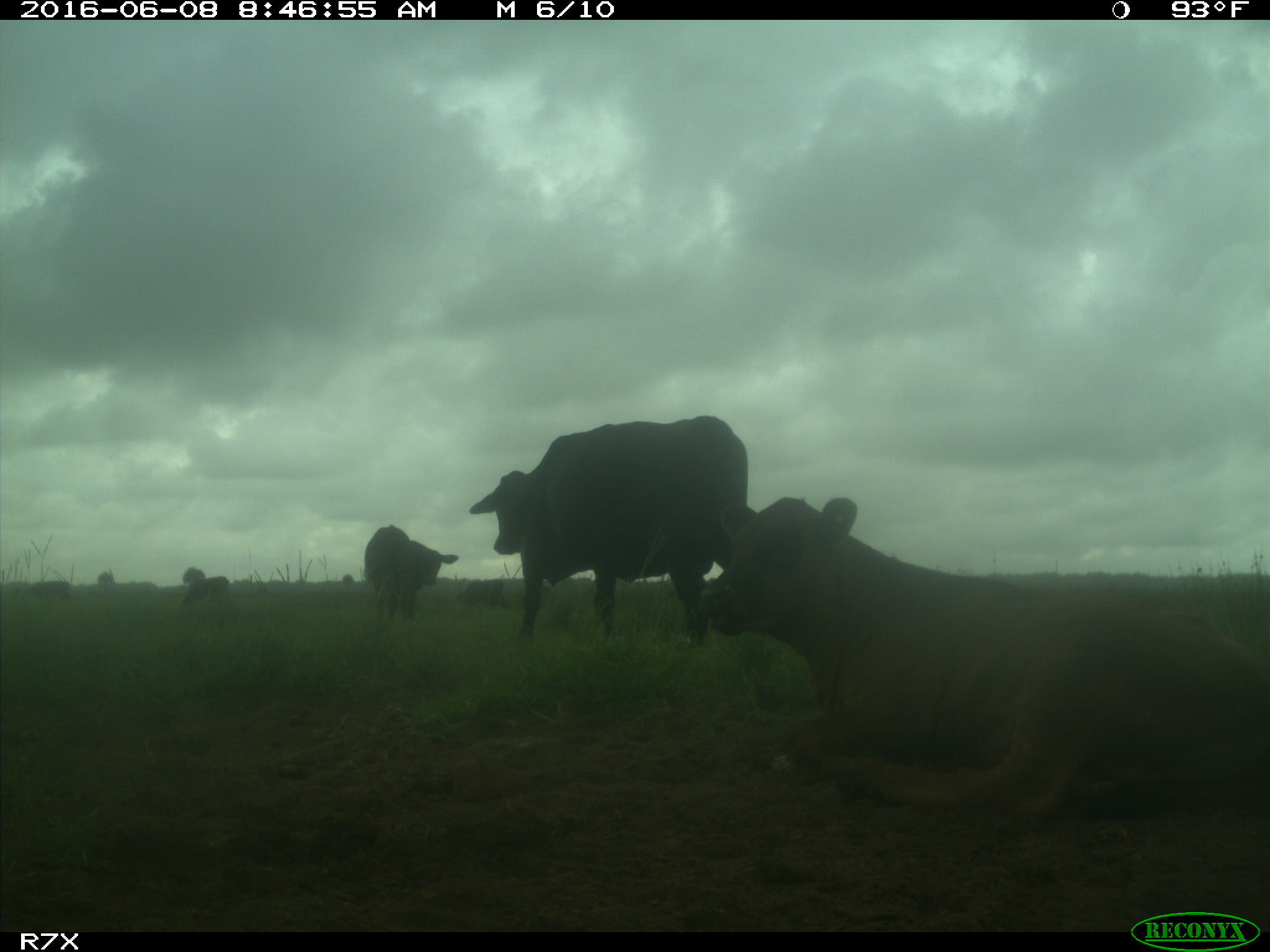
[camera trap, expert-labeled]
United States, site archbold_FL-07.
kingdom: Animalia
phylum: Chordata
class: Mammalia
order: Artiodactyla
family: Bovidae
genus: Bos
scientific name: Bos taurus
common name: domestic cow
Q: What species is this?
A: Bos taurus (domestic cow).